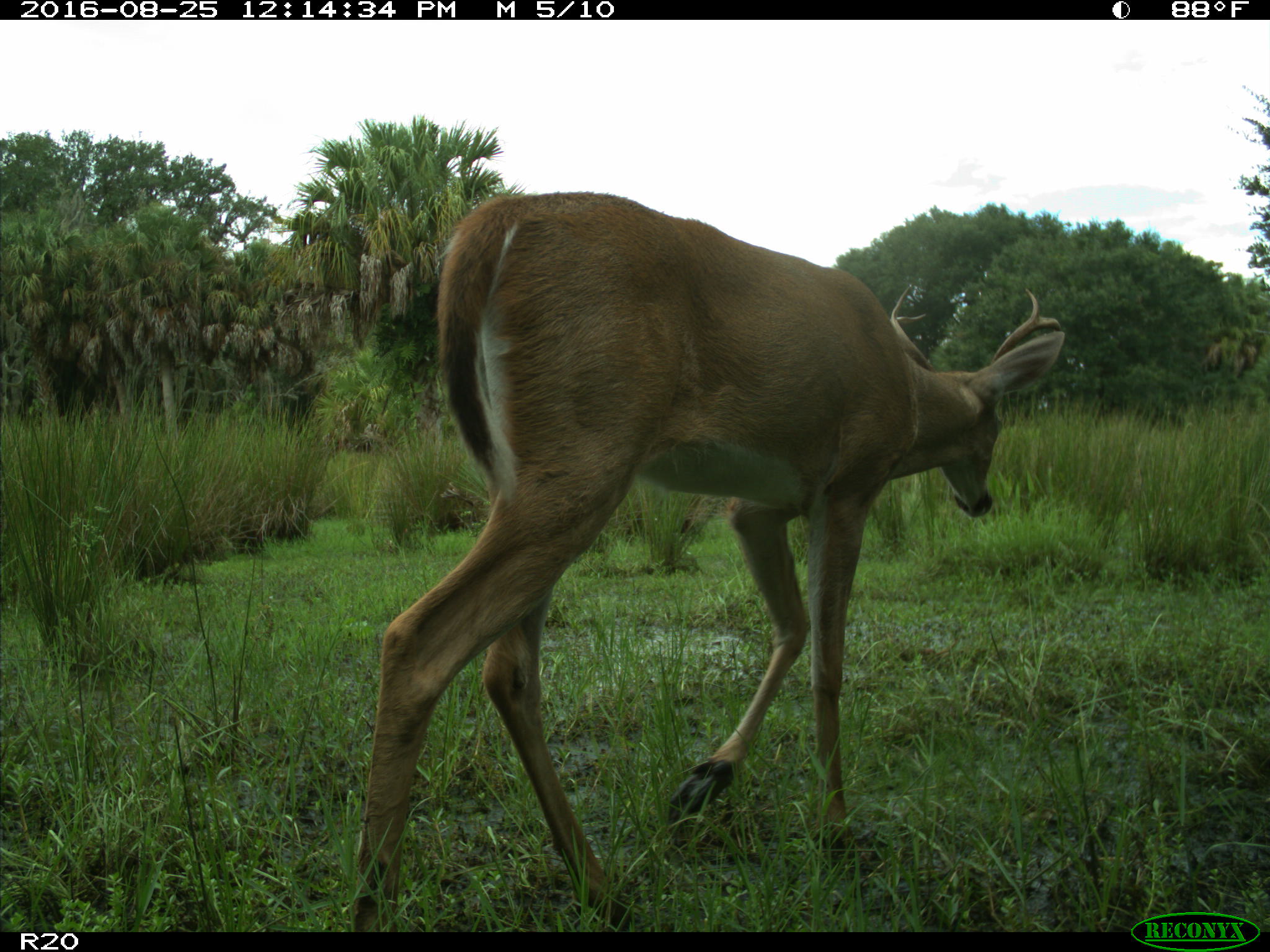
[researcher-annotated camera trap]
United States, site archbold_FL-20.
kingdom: Animalia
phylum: Chordata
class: Mammalia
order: Artiodactyla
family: Cervidae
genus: Odocoileus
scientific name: Odocoileus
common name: deer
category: unidentified deer